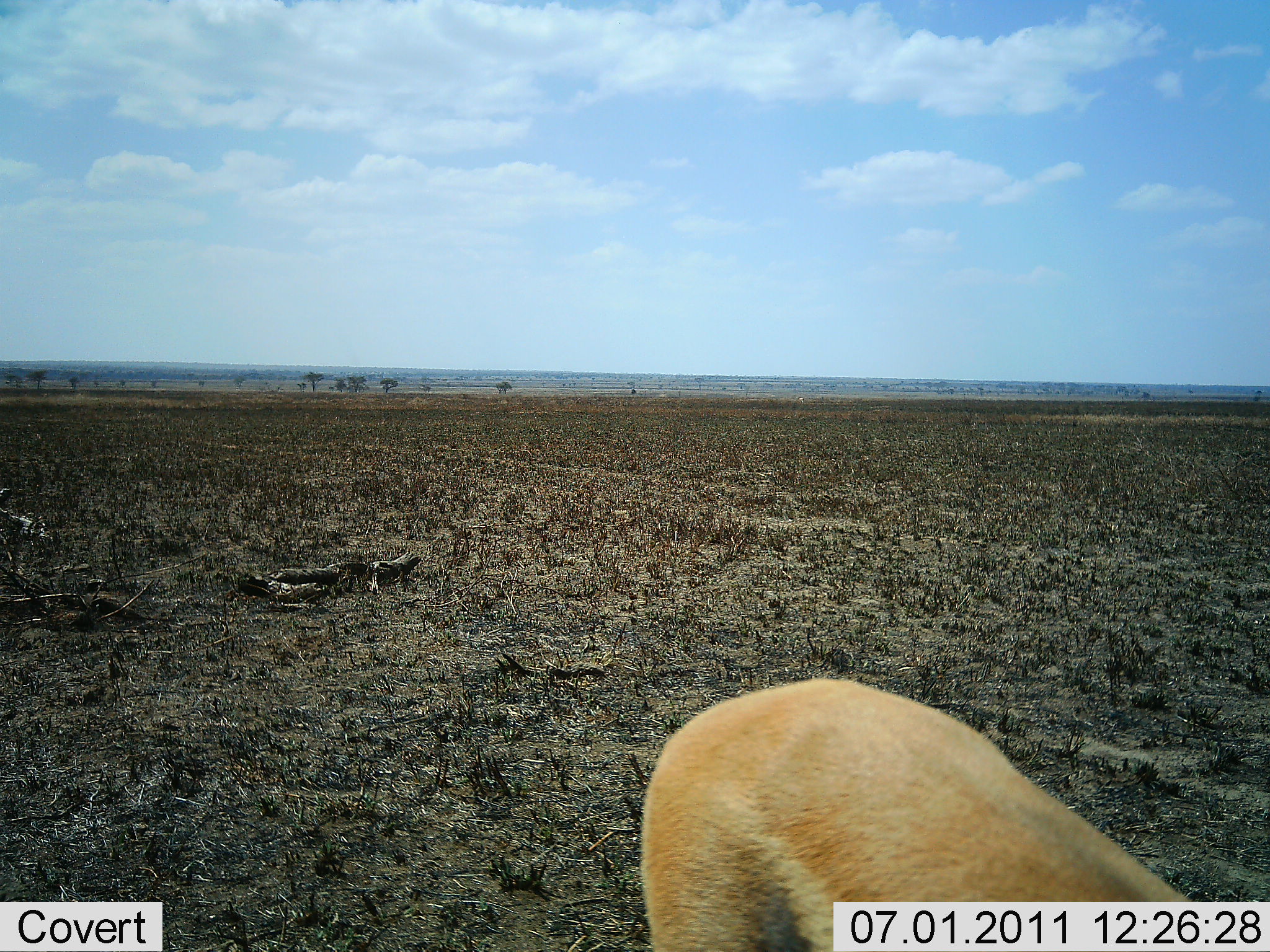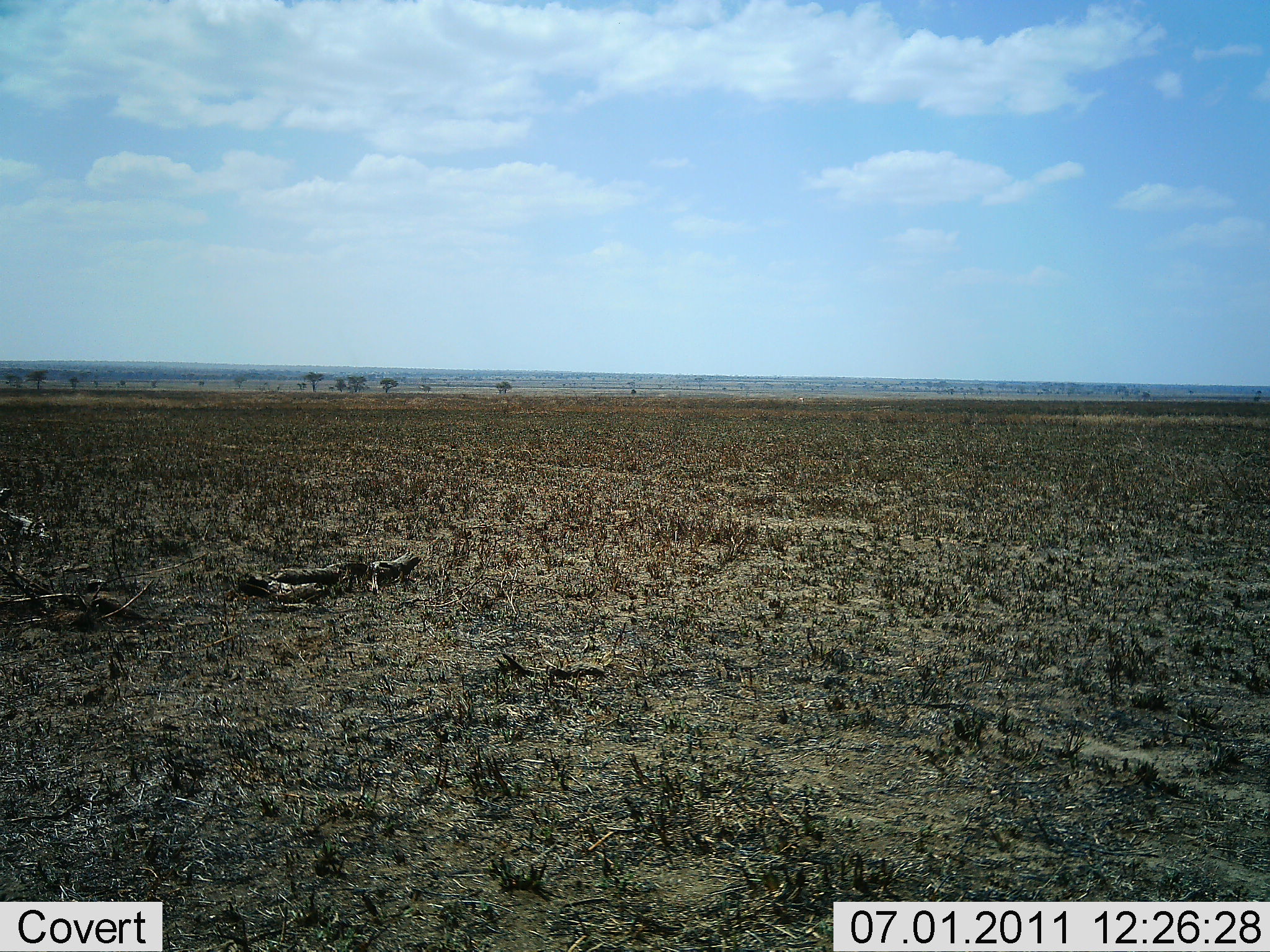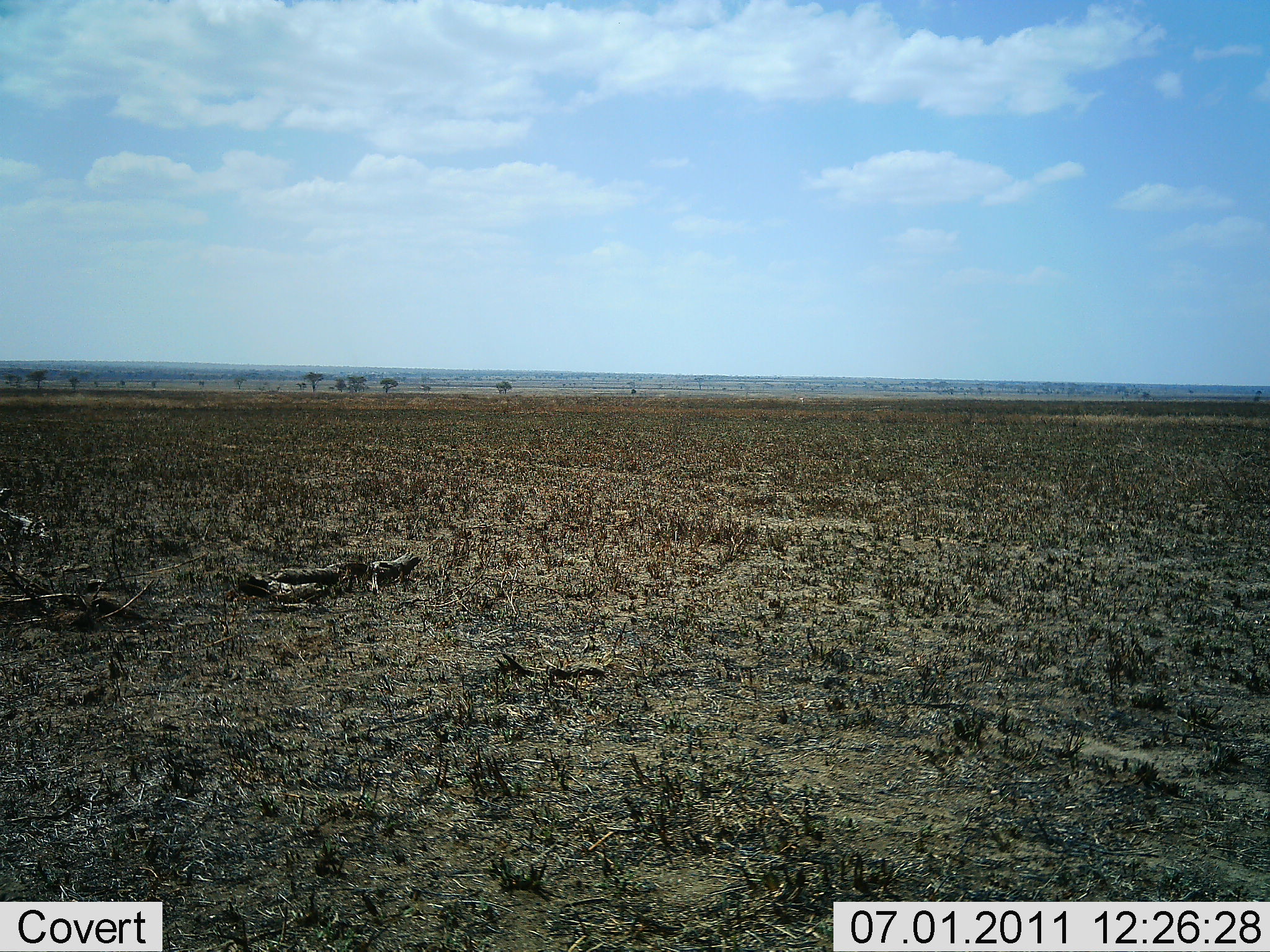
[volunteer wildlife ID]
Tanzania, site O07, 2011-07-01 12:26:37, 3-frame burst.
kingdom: Animalia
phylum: Chordata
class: Mammalia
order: Artiodactyla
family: Bovidae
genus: Eudorcas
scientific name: Eudorcas thomsonii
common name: thomson's gazelle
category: gazellethomsons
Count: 1.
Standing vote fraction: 17%.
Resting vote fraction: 0%.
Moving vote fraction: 83%.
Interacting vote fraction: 0%.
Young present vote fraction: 0%.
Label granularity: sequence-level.